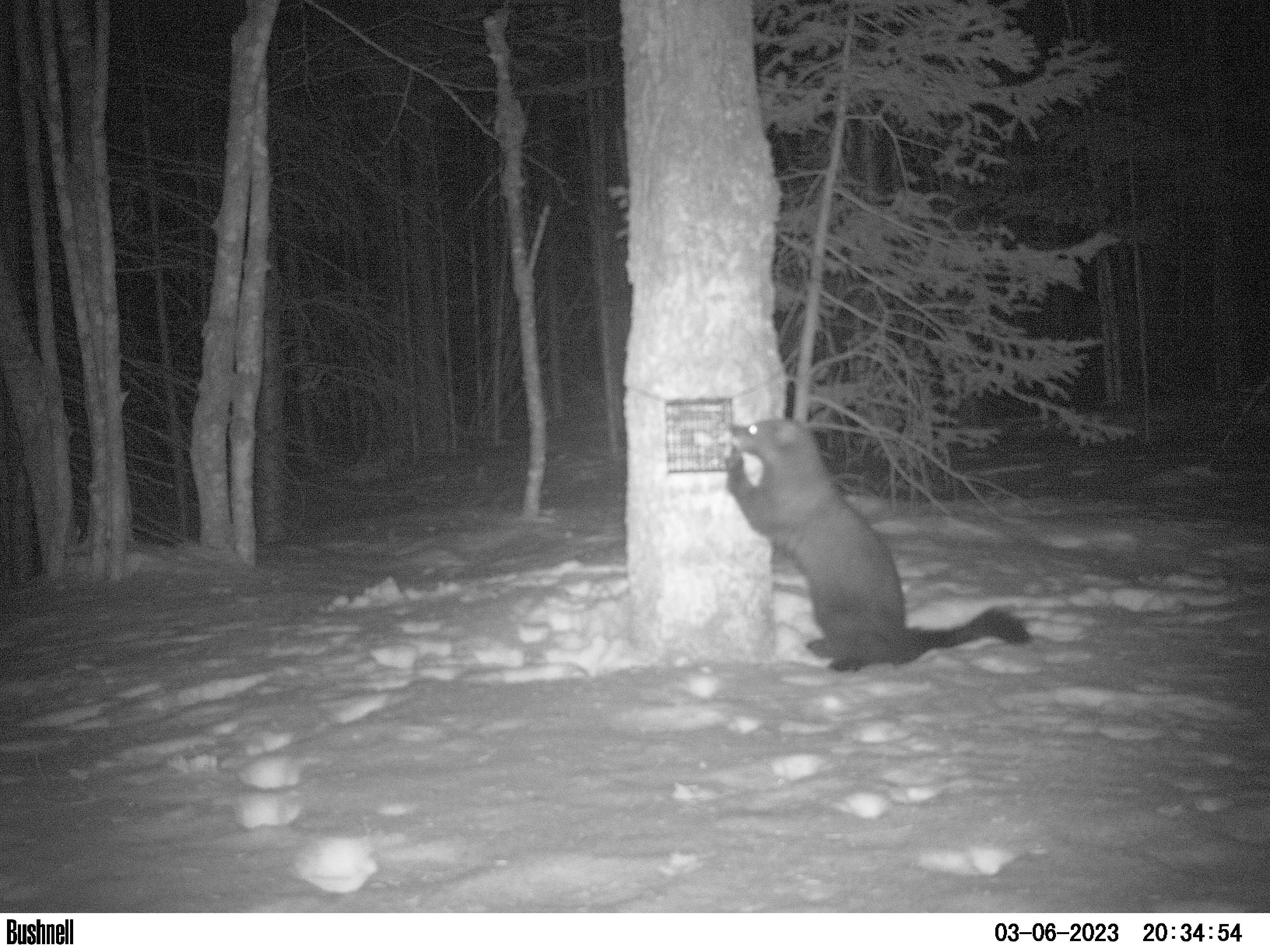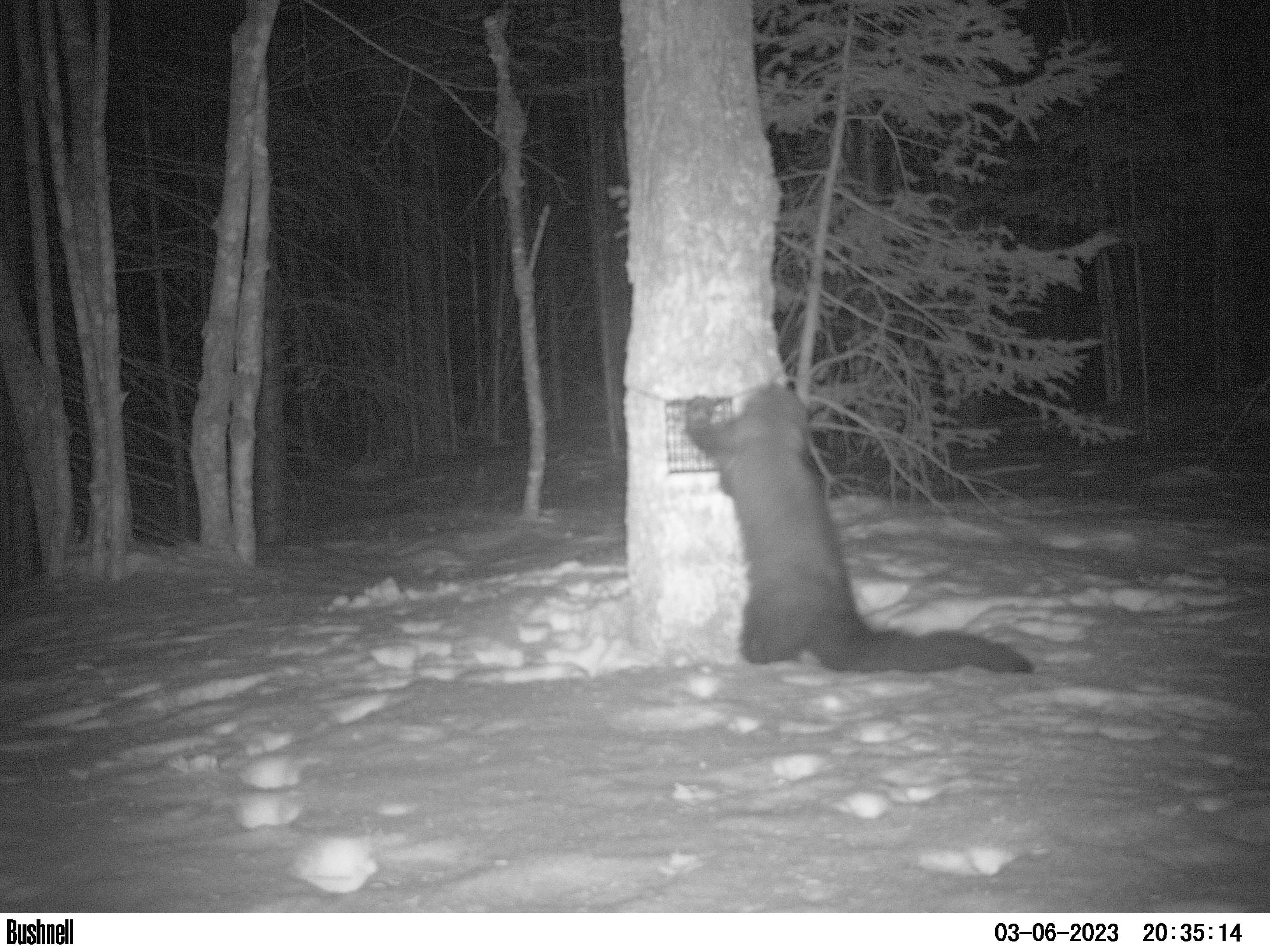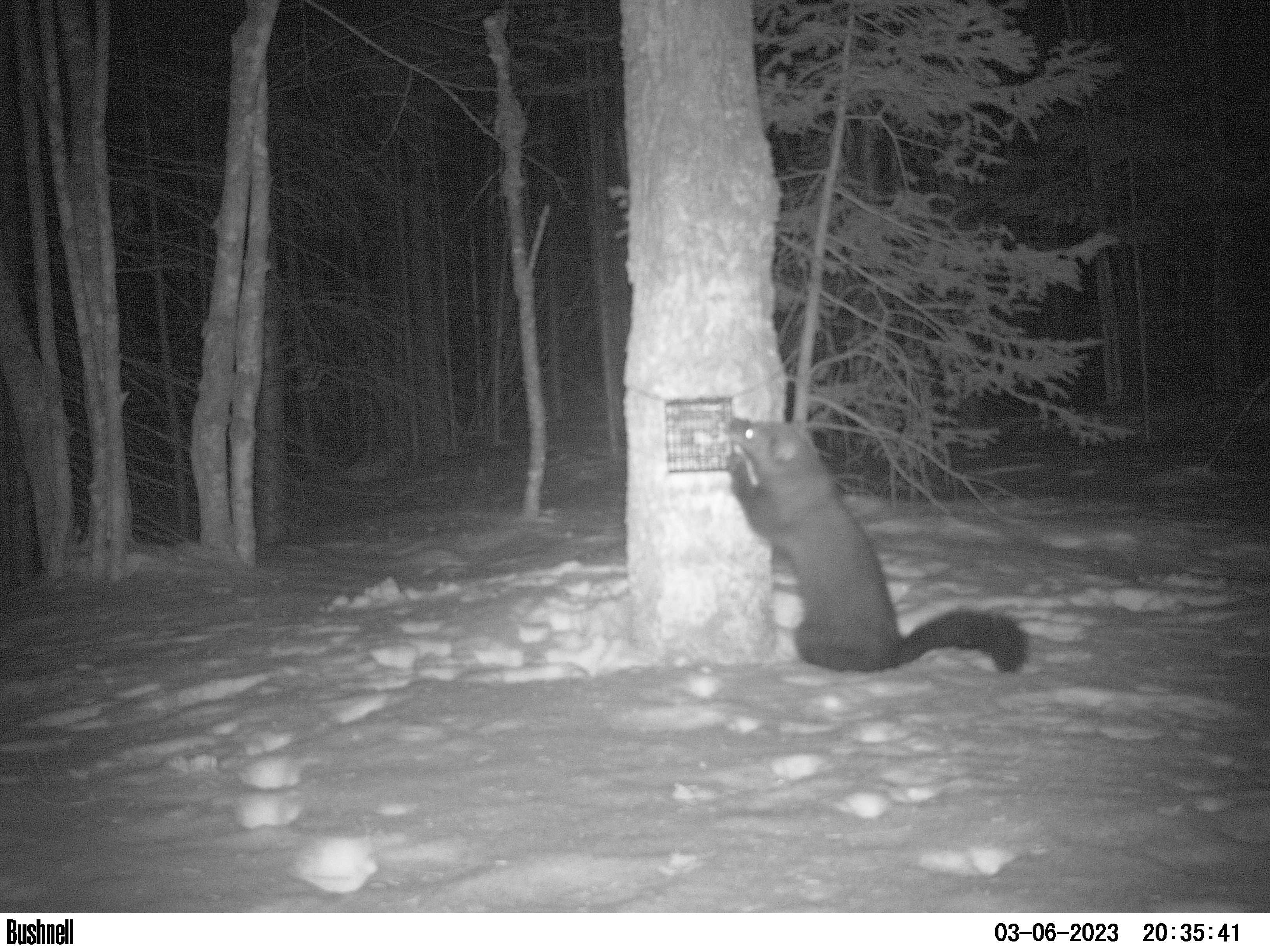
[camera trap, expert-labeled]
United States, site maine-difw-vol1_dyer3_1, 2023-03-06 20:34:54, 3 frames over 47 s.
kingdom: Animalia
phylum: Chordata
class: Mammalia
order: Carnivora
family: Mustelidae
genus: Pekania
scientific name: Pekania pennanti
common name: fisher